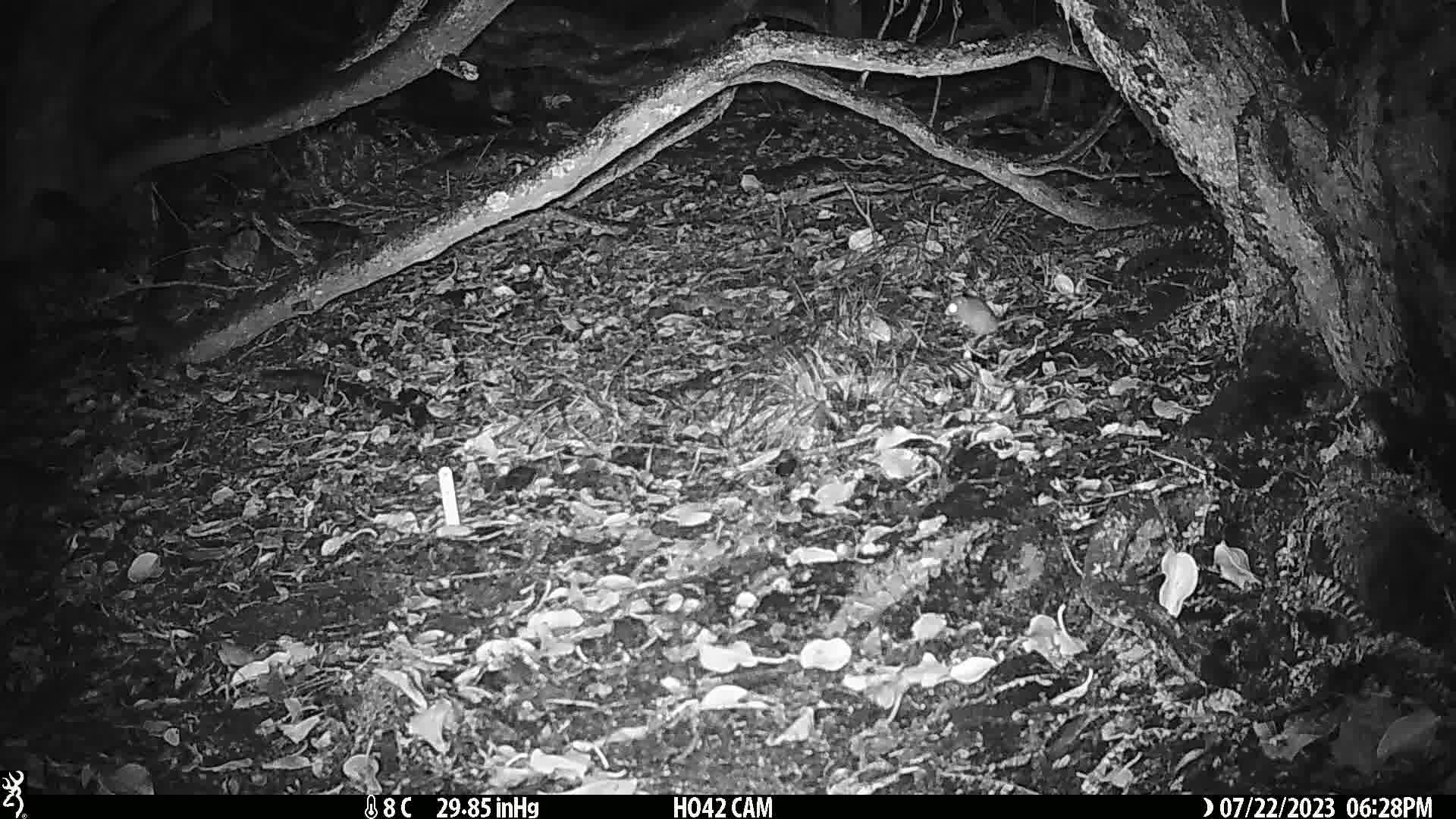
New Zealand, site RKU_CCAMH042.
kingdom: Animalia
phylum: Chordata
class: Mammalia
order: Rodentia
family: Muridae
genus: Rattus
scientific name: Rattus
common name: rat